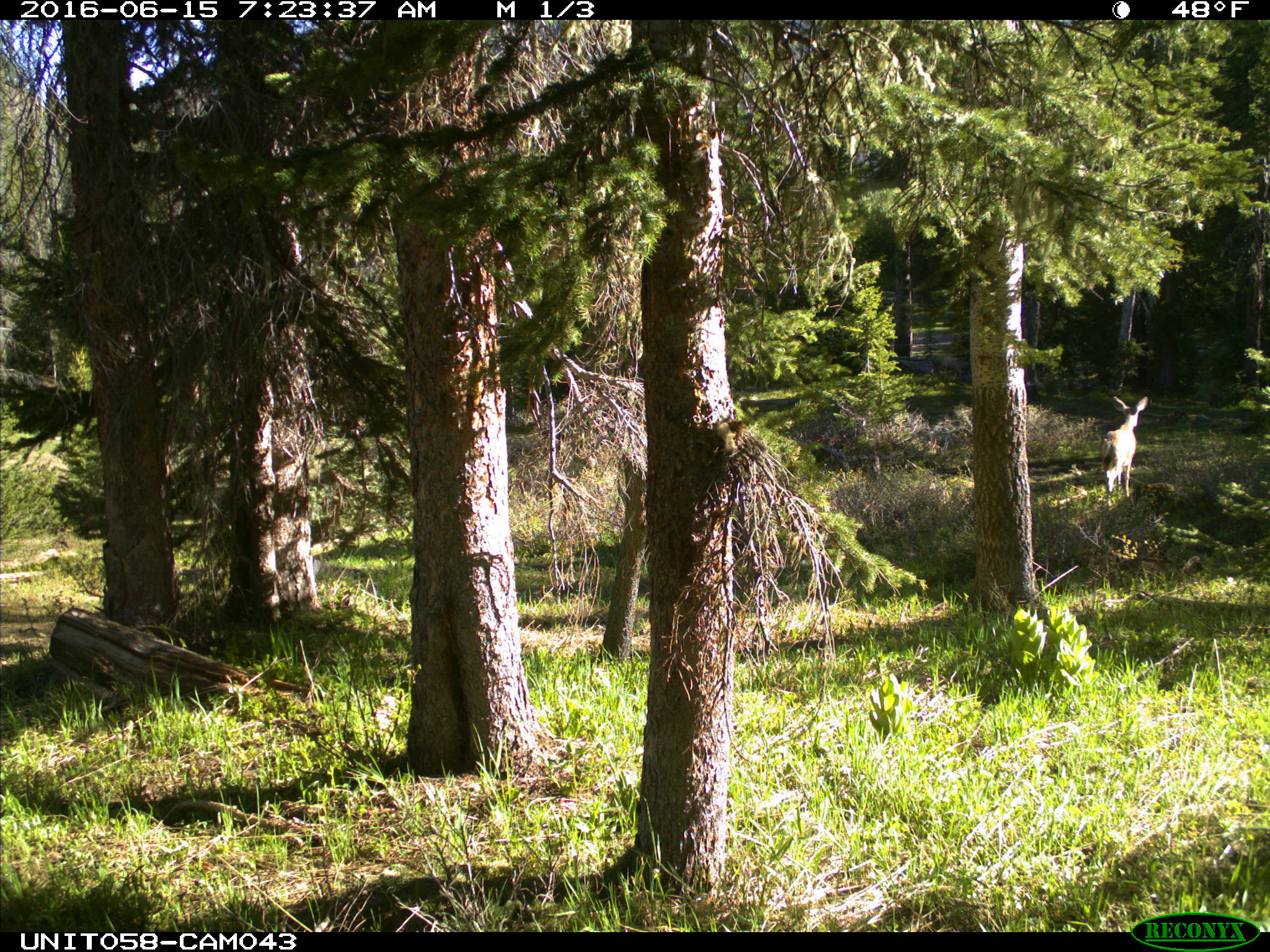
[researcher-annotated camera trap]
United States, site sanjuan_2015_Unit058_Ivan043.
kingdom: Animalia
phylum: Chordata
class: Mammalia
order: Artiodactyla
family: Cervidae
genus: Odocoileus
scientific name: Odocoileus hemionus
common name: mule deer